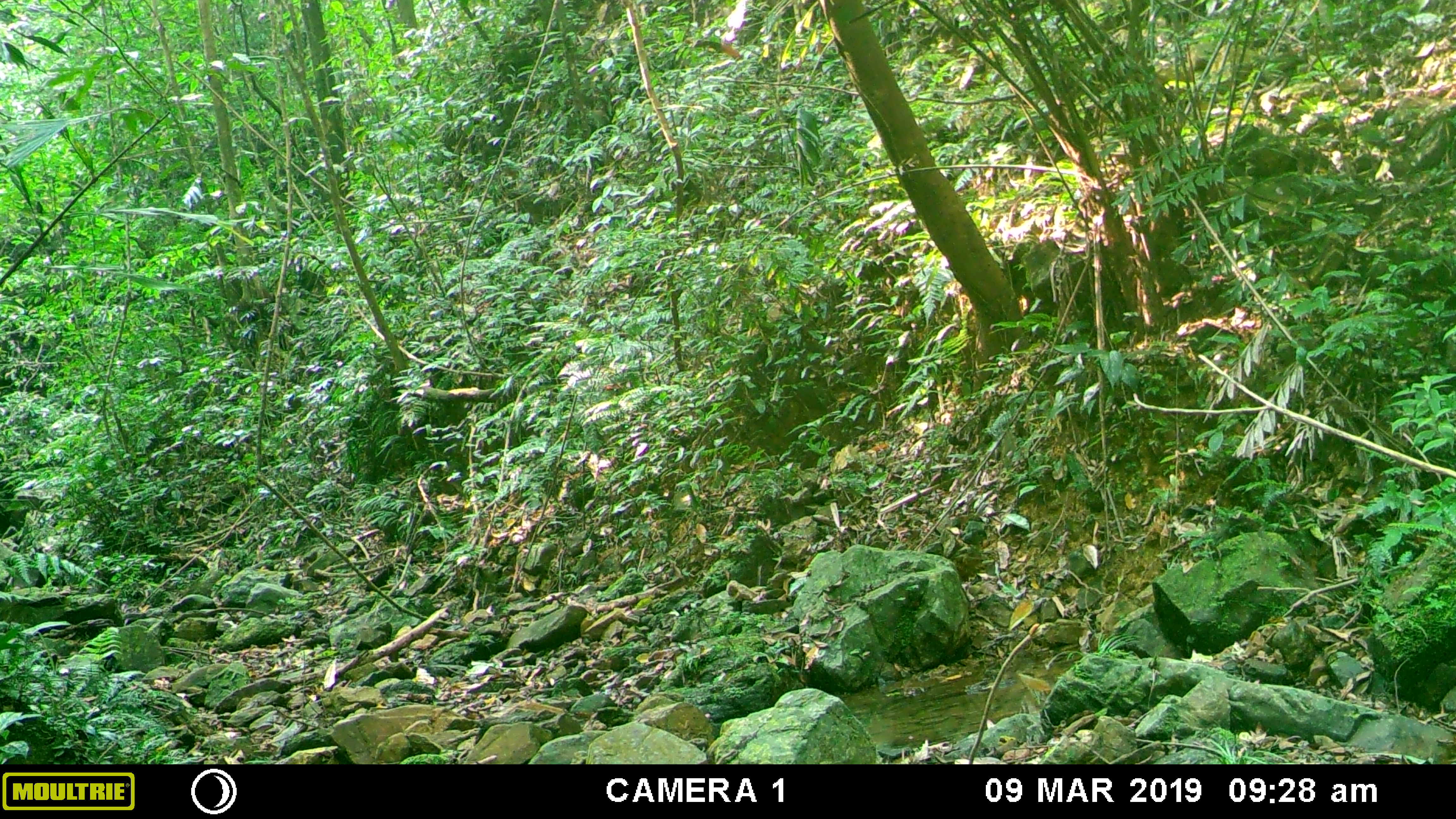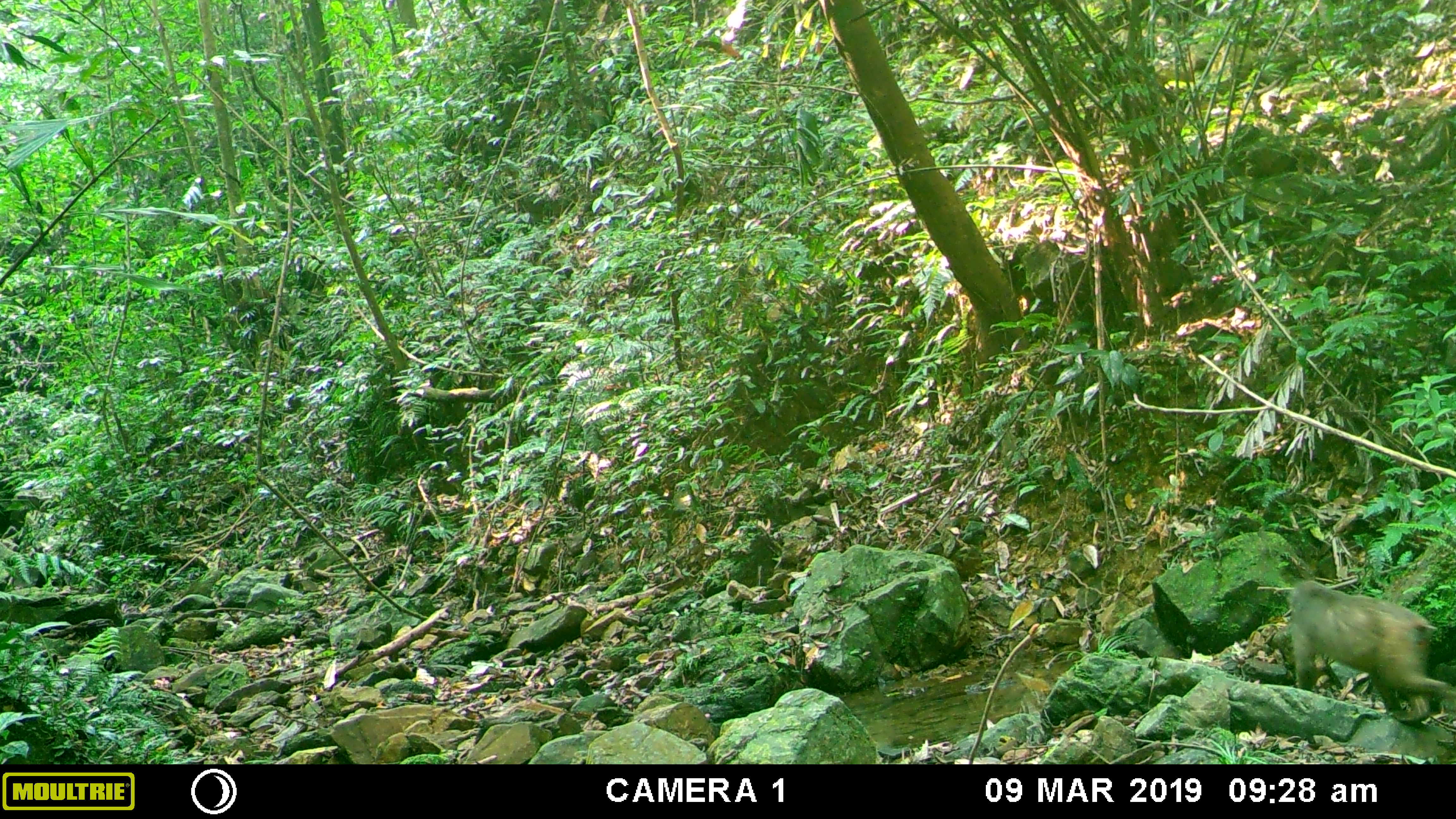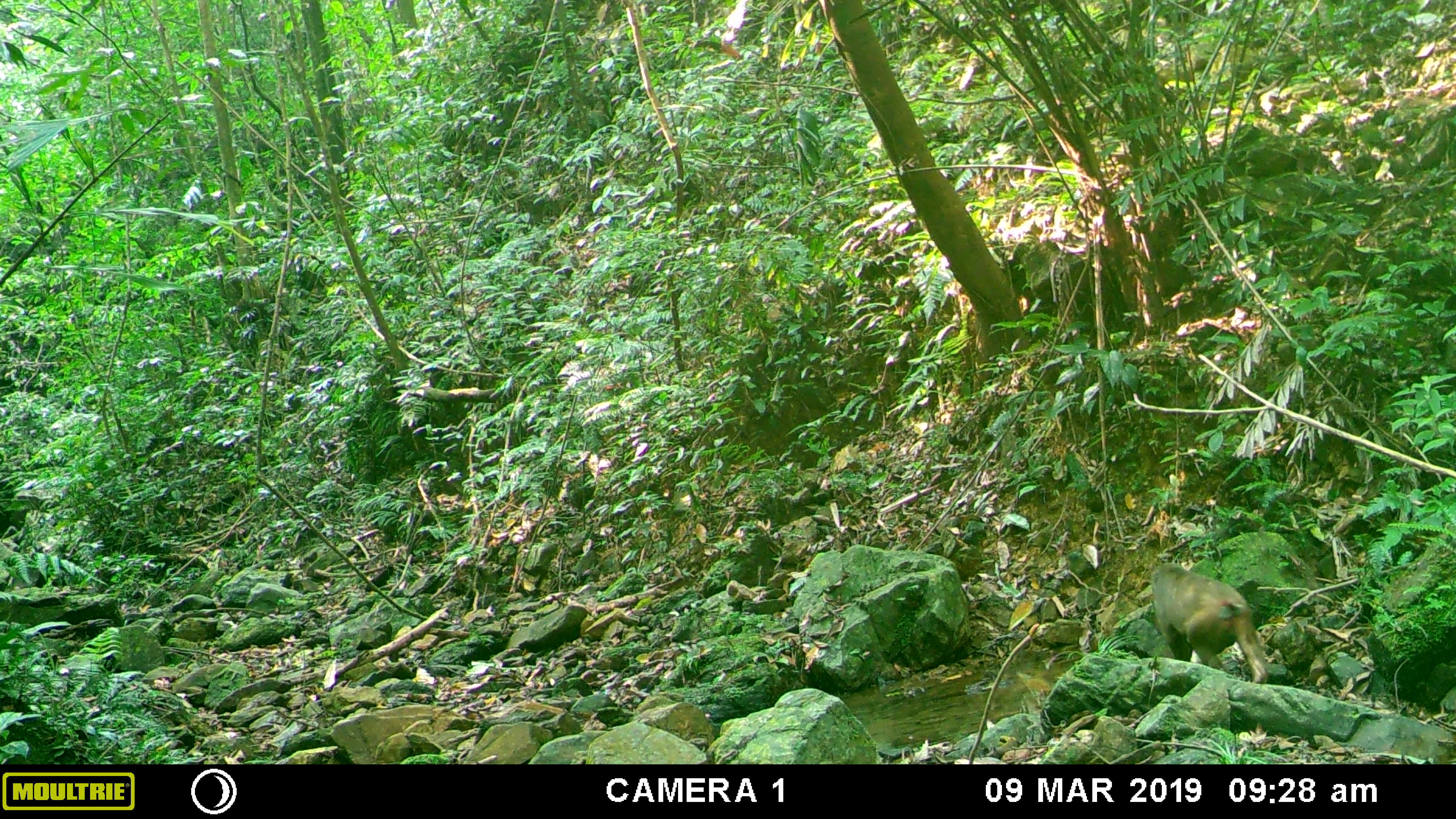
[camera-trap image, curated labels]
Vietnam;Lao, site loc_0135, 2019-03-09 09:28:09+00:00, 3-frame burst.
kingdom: Animalia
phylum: Chordata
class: Mammalia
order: Primates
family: Cercopithecidae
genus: Macaca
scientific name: Macaca arctoides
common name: stump-tailed macaque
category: stump tailed macaque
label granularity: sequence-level